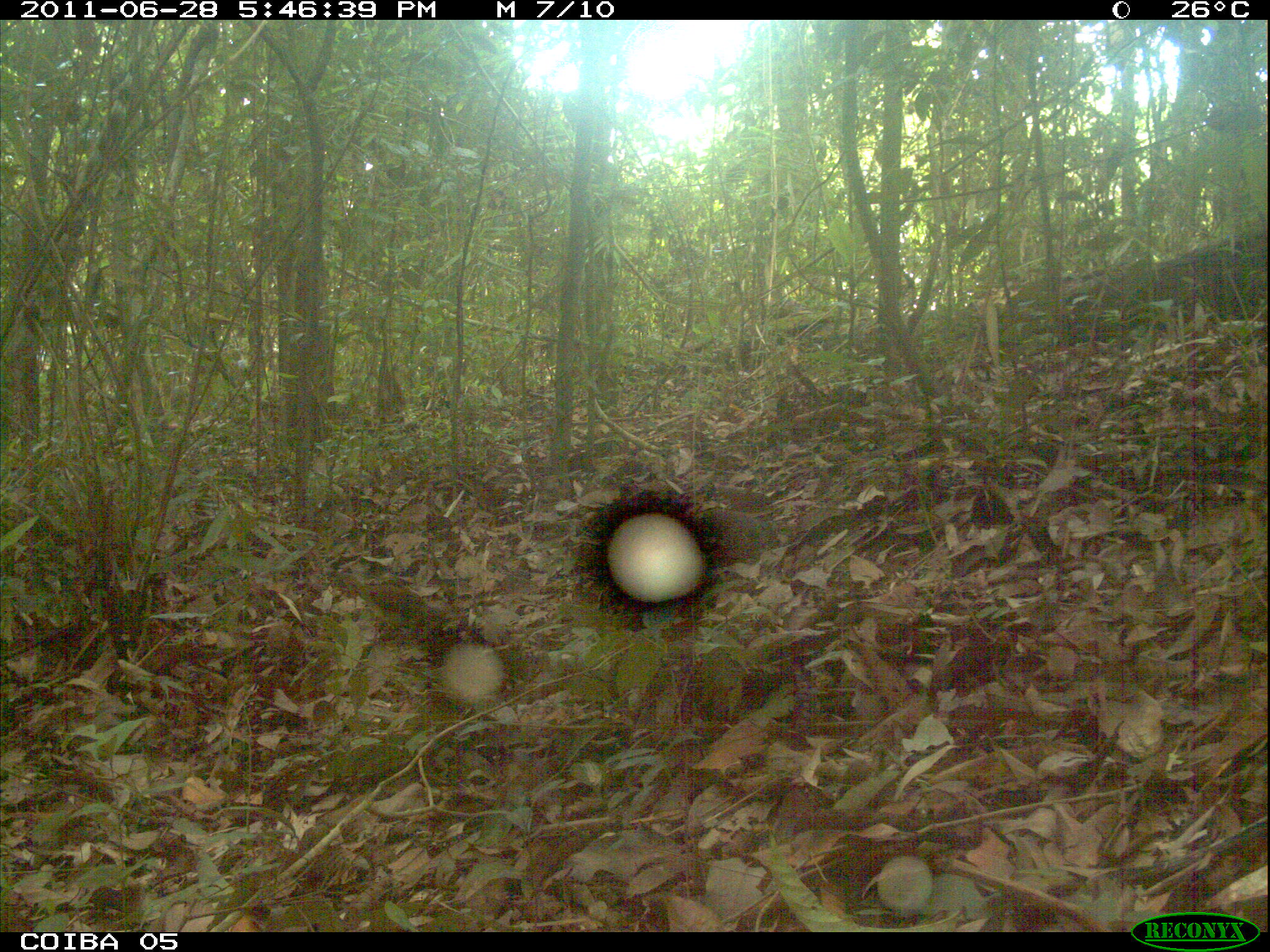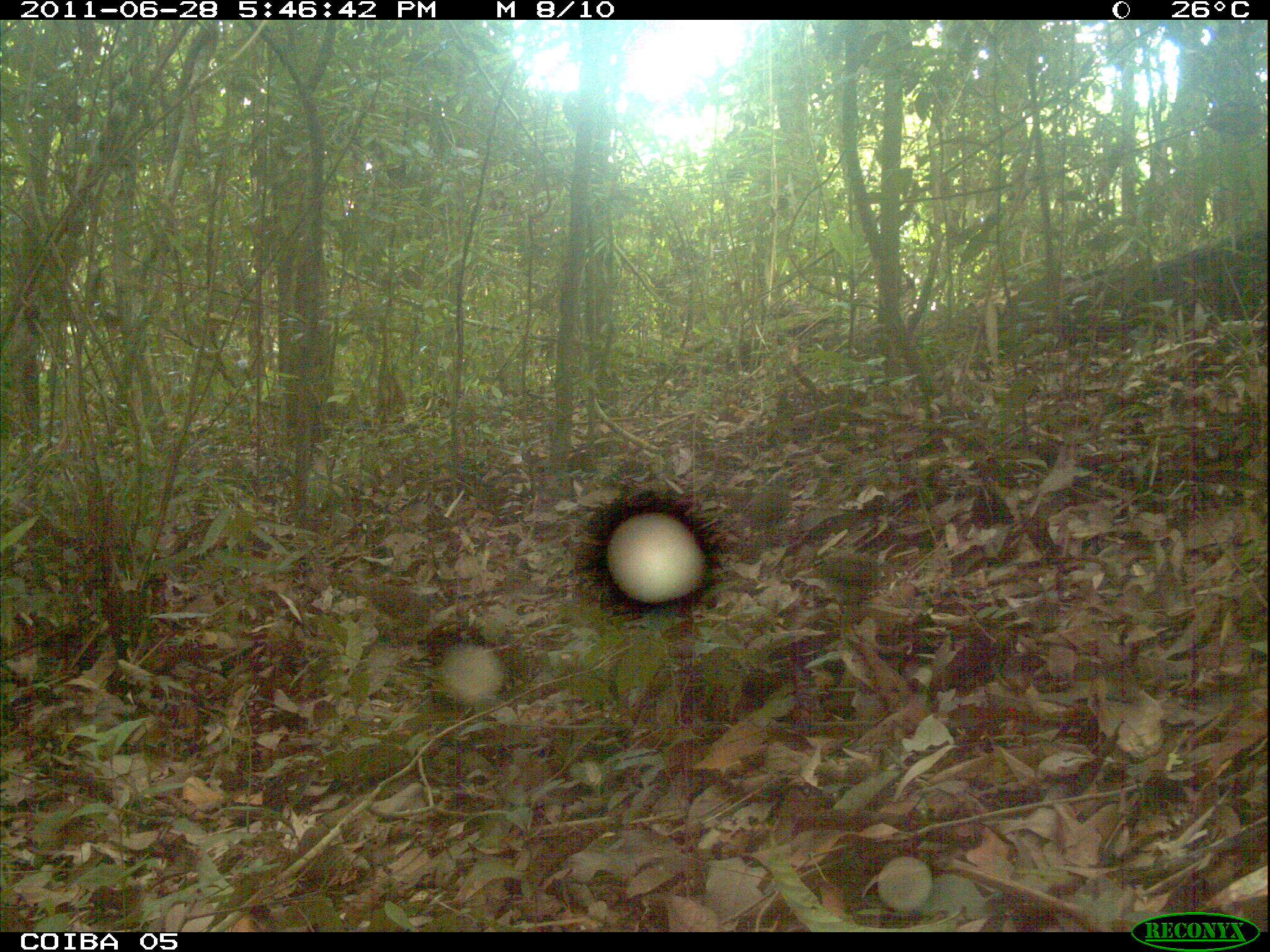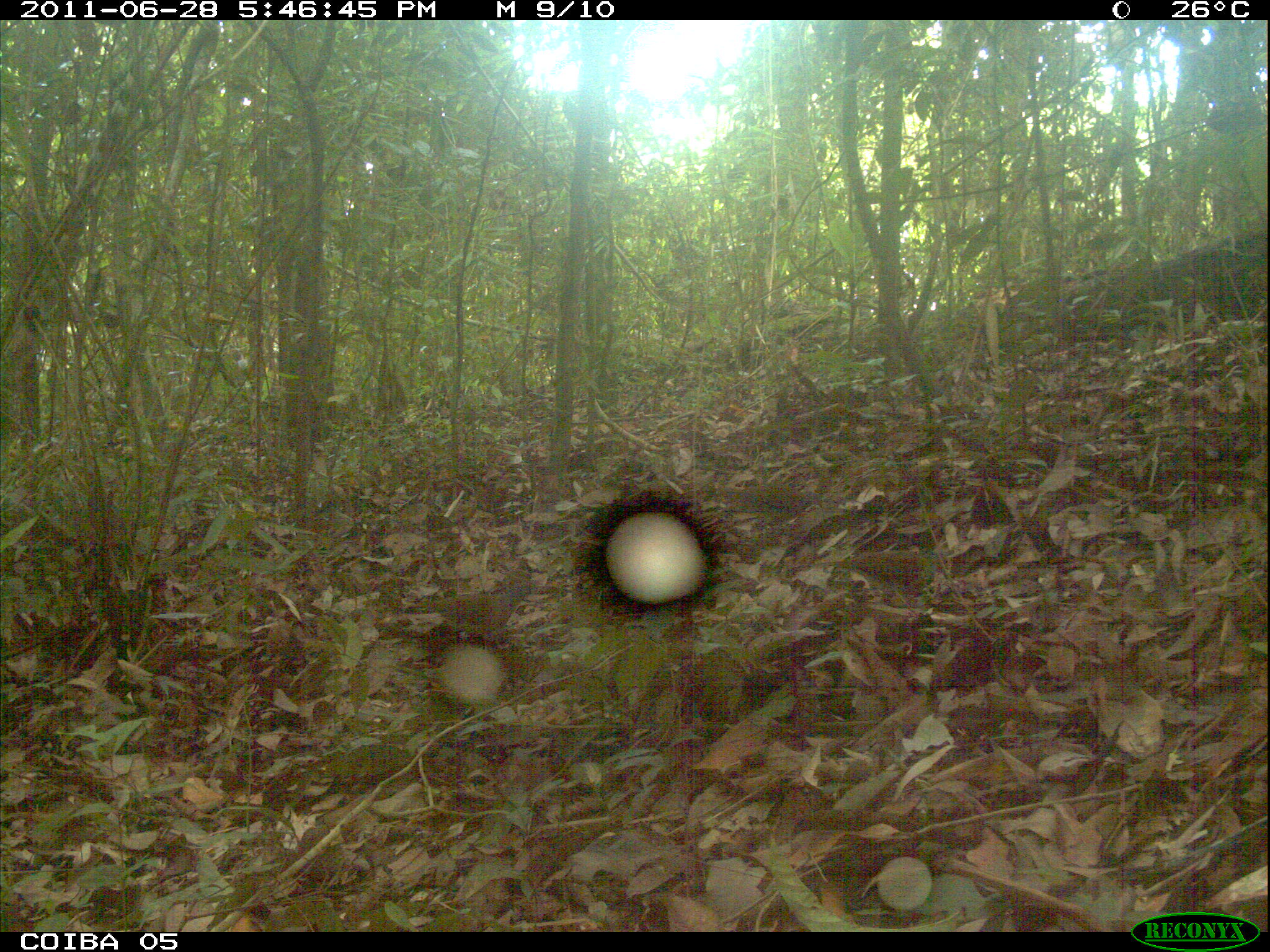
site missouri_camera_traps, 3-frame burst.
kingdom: Animalia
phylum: Chordata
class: Aves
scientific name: Aves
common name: bird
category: bird spec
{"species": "bird spec (bird) (Aves)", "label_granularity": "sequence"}